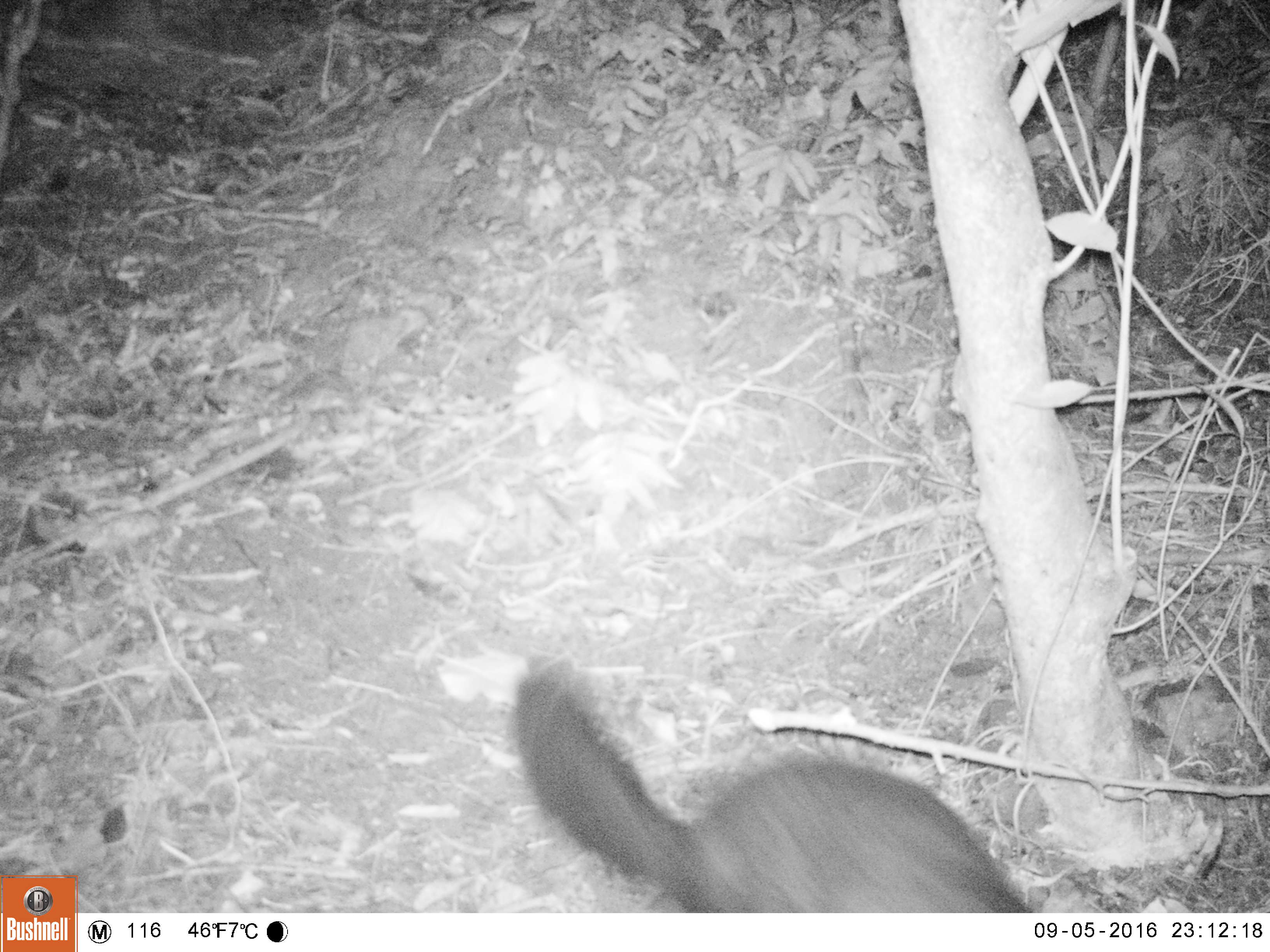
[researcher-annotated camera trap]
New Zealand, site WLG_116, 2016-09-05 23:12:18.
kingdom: Animalia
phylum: Chordata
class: Mammalia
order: Diprotodontia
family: Phalangeridae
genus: Trichosurus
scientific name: Trichosurus vulpecula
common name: common brushtail possum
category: possum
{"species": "possum (common brushtail possum) (Trichosurus vulpecula)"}